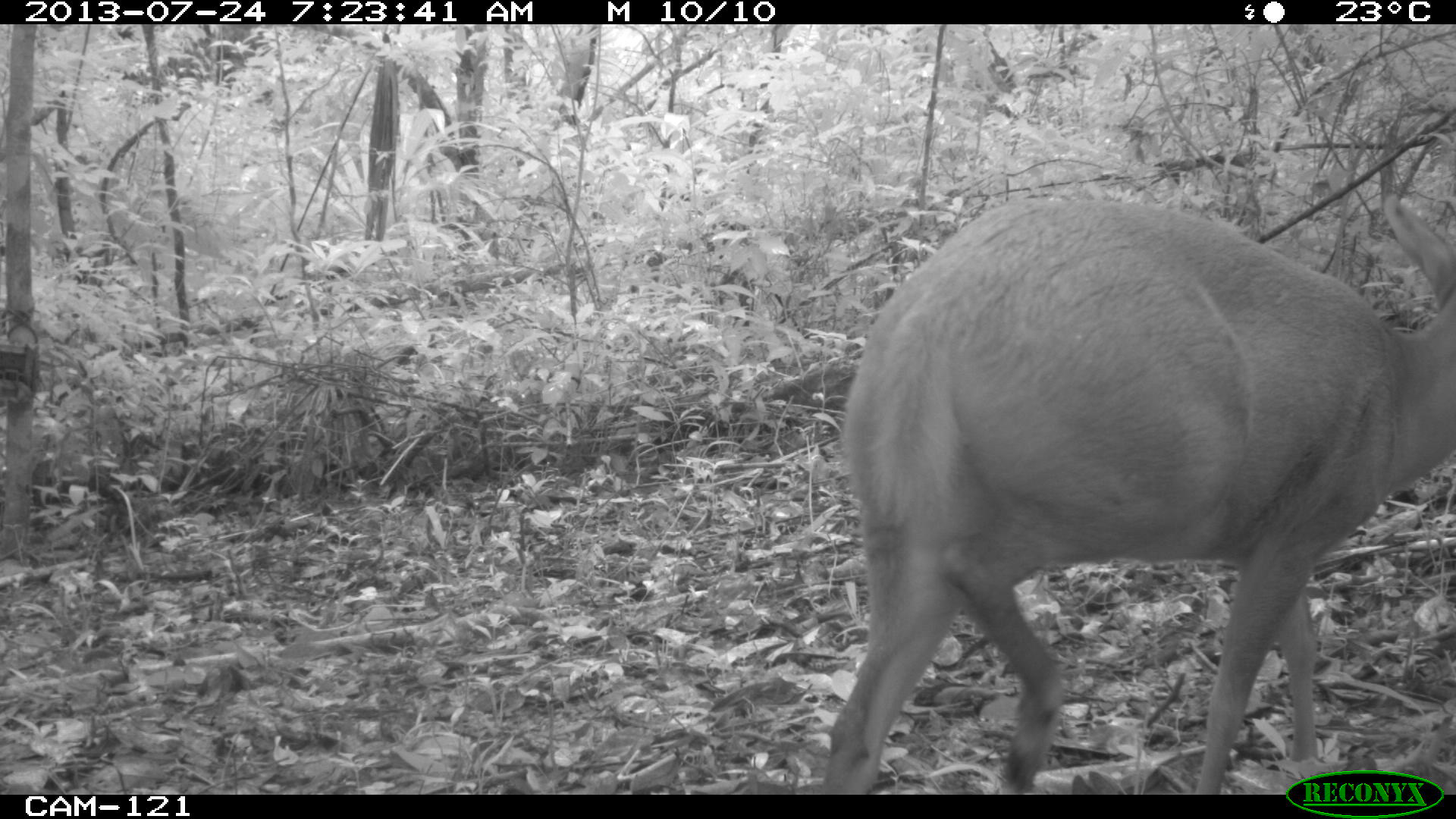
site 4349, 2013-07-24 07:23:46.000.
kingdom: Animalia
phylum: Chordata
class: Mammalia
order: Artiodactyla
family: Cervidae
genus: Mazama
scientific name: Mazama temama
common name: central american red brocket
Mazama temama (central american red brocket), count 1, sex female.